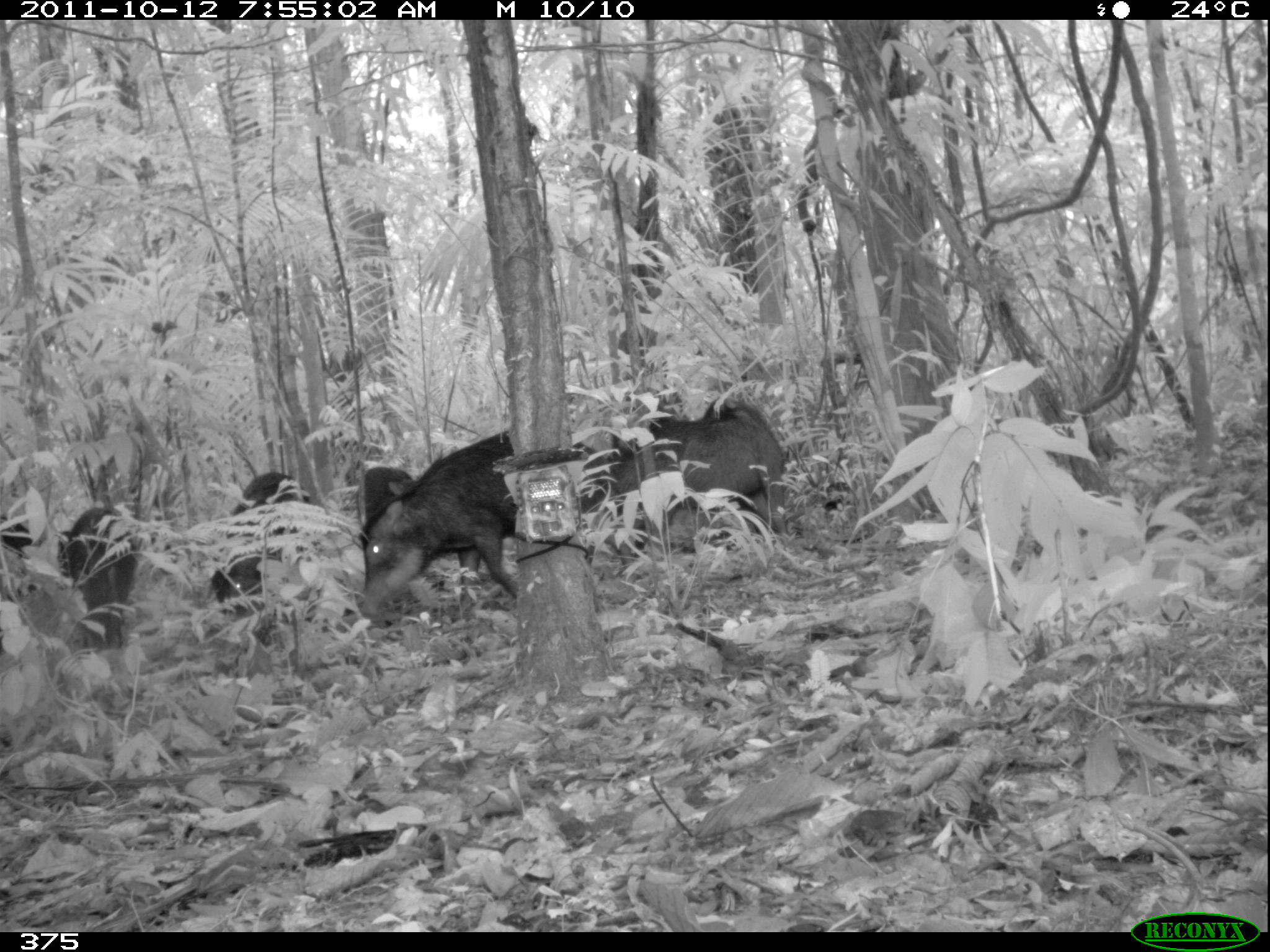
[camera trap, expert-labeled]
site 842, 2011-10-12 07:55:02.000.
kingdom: Animalia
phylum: Chordata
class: Mammalia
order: Artiodactyla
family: Tayassuidae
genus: Tayassu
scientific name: Tayassu pecari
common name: white-lipped peccary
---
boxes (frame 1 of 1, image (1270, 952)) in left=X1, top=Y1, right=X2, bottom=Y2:
tayassu pecari: left=353, top=428, right=601, bottom=617; left=588, top=390, right=791, bottom=551; left=210, top=469, right=311, bottom=617; left=56, top=506, right=140, bottom=654; left=358, top=462, right=418, bottom=537; left=0, top=511, right=34, bottom=564